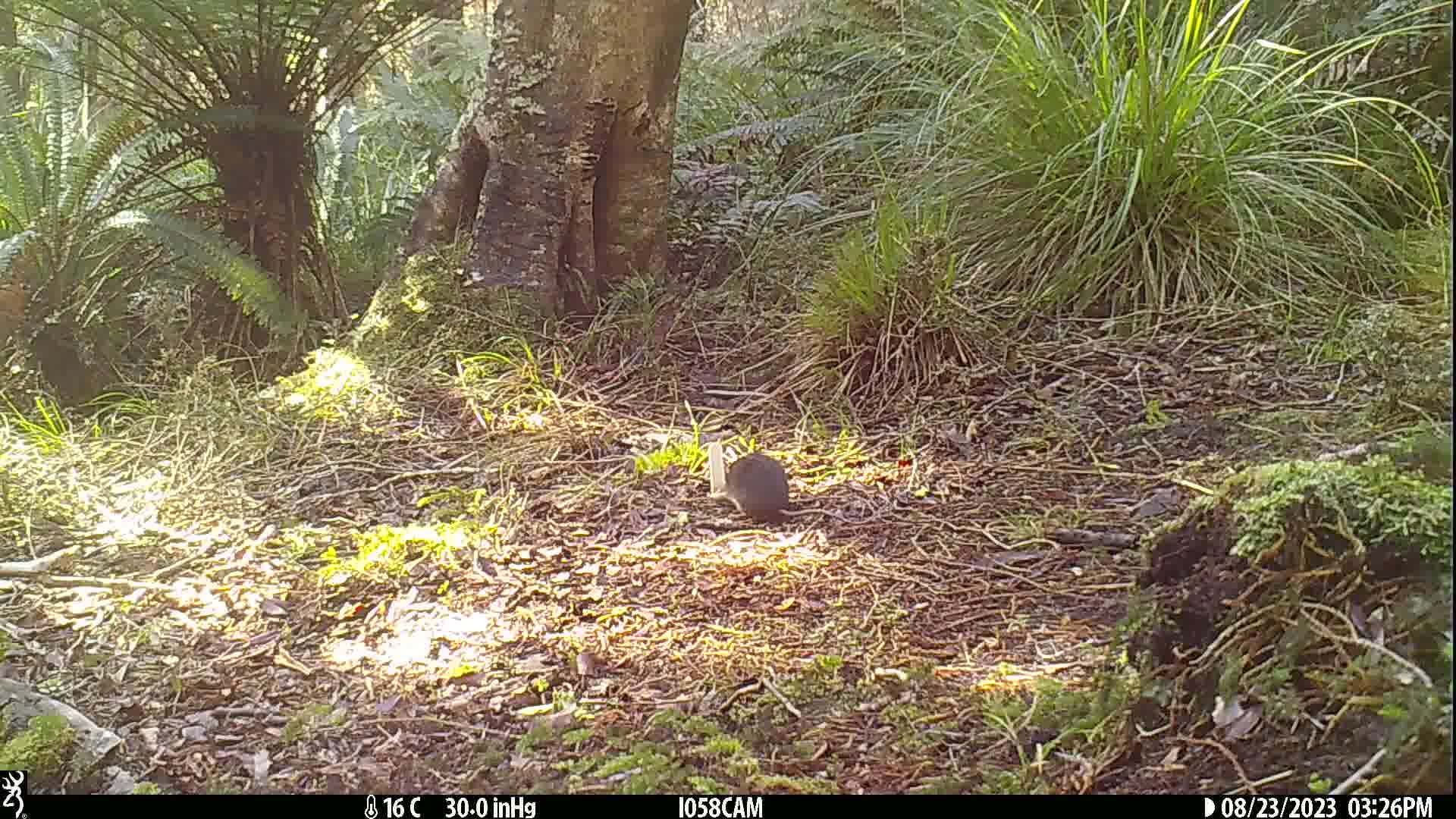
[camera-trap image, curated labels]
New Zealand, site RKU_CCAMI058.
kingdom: Animalia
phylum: Chordata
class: Mammalia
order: Rodentia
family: Muridae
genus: Rattus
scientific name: Rattus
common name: rat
Rat (Rattus).